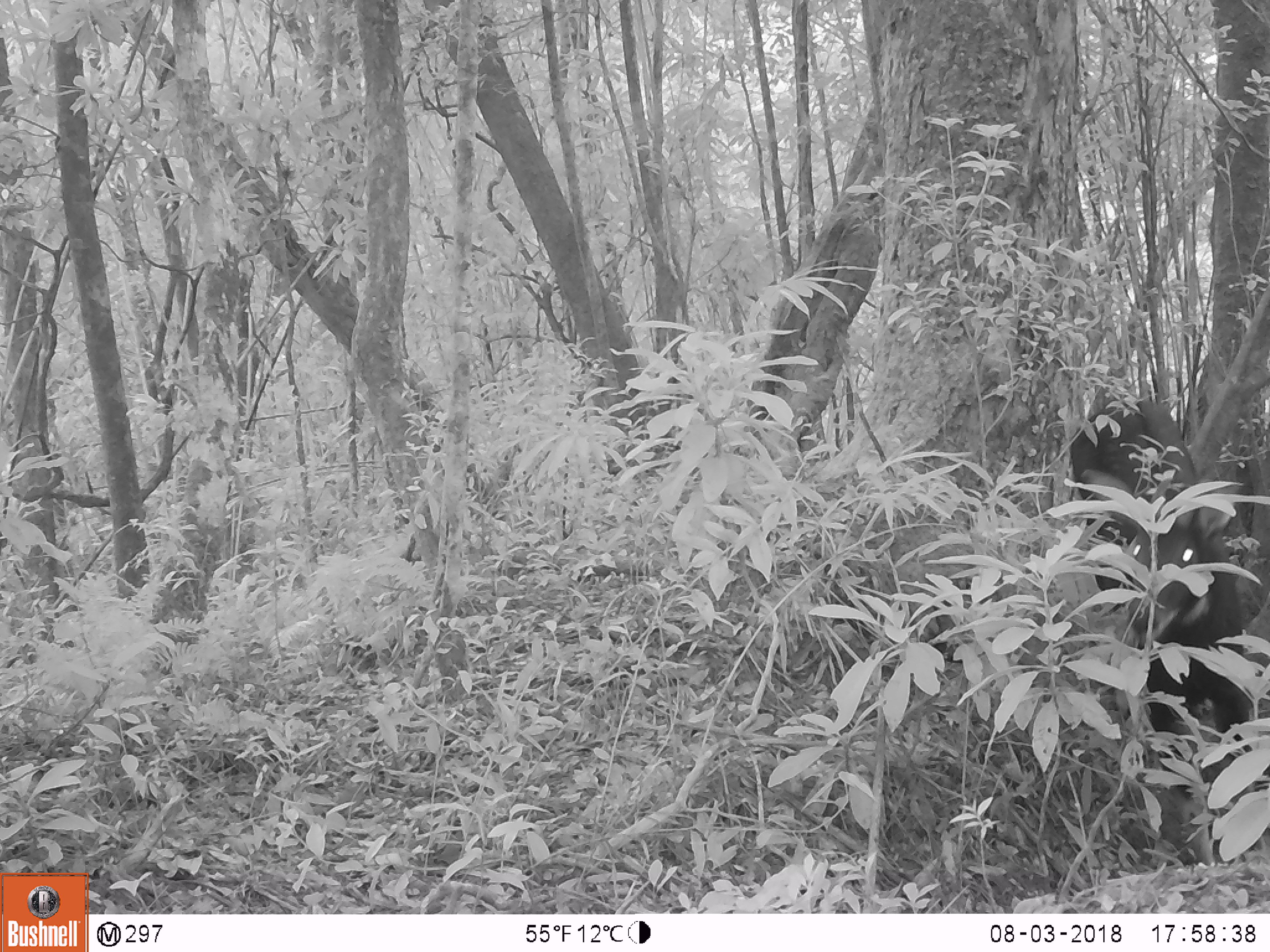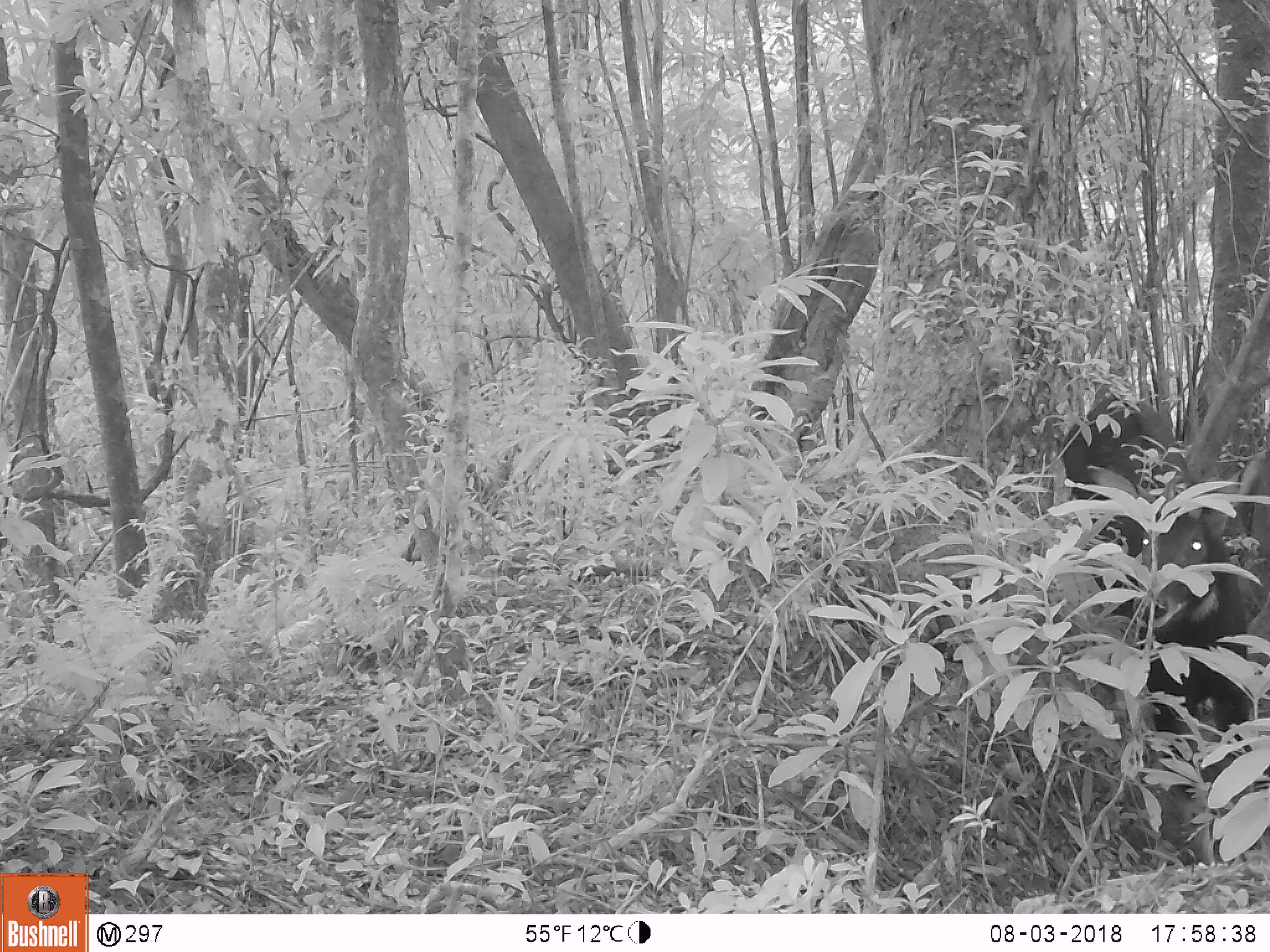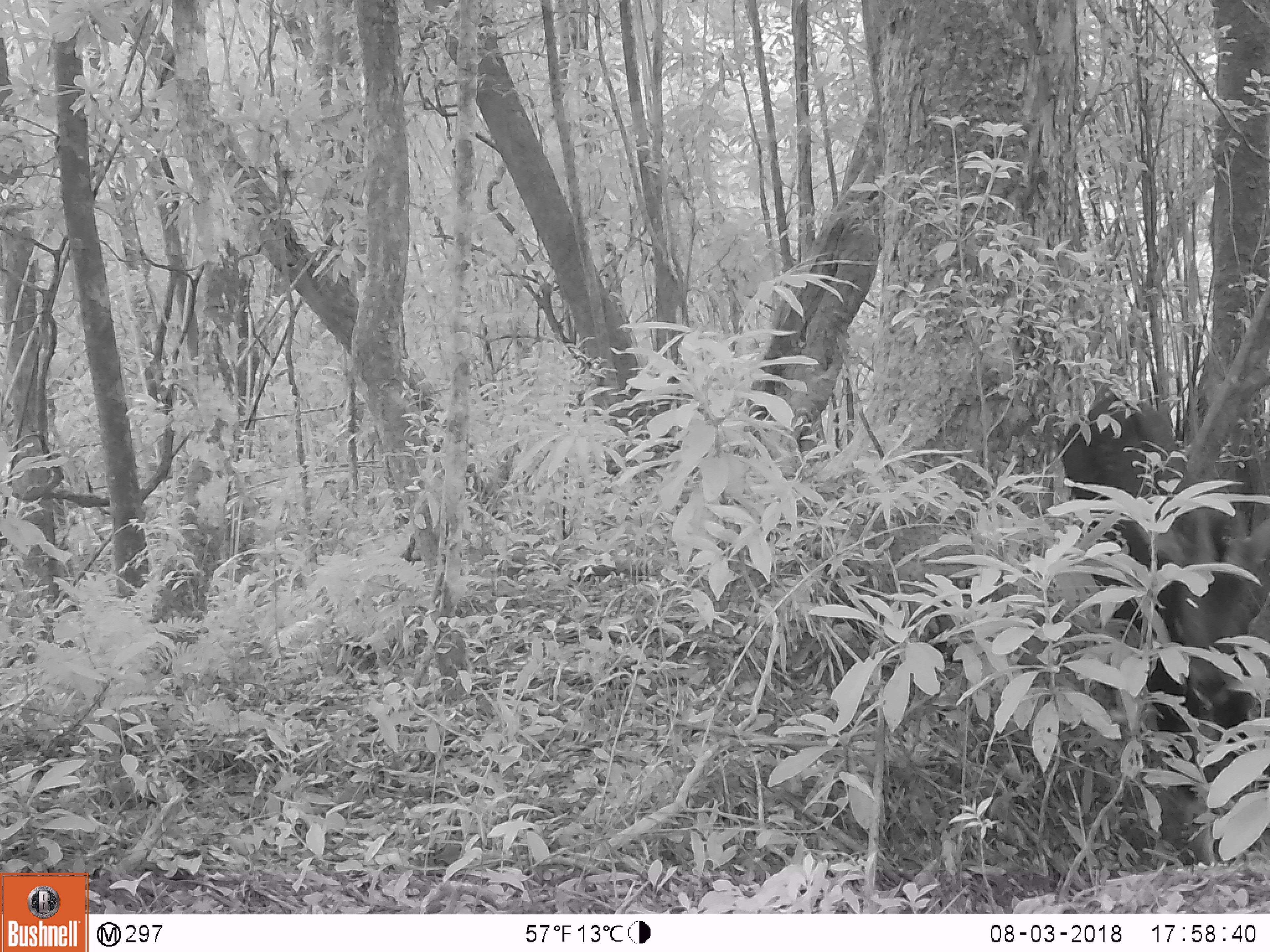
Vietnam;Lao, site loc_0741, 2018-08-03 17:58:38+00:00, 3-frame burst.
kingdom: Animalia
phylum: Chordata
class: Mammalia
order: Artiodactyla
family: Bovidae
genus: Capricornis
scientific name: Capricornis sumatraensis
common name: chinese serow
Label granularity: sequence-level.